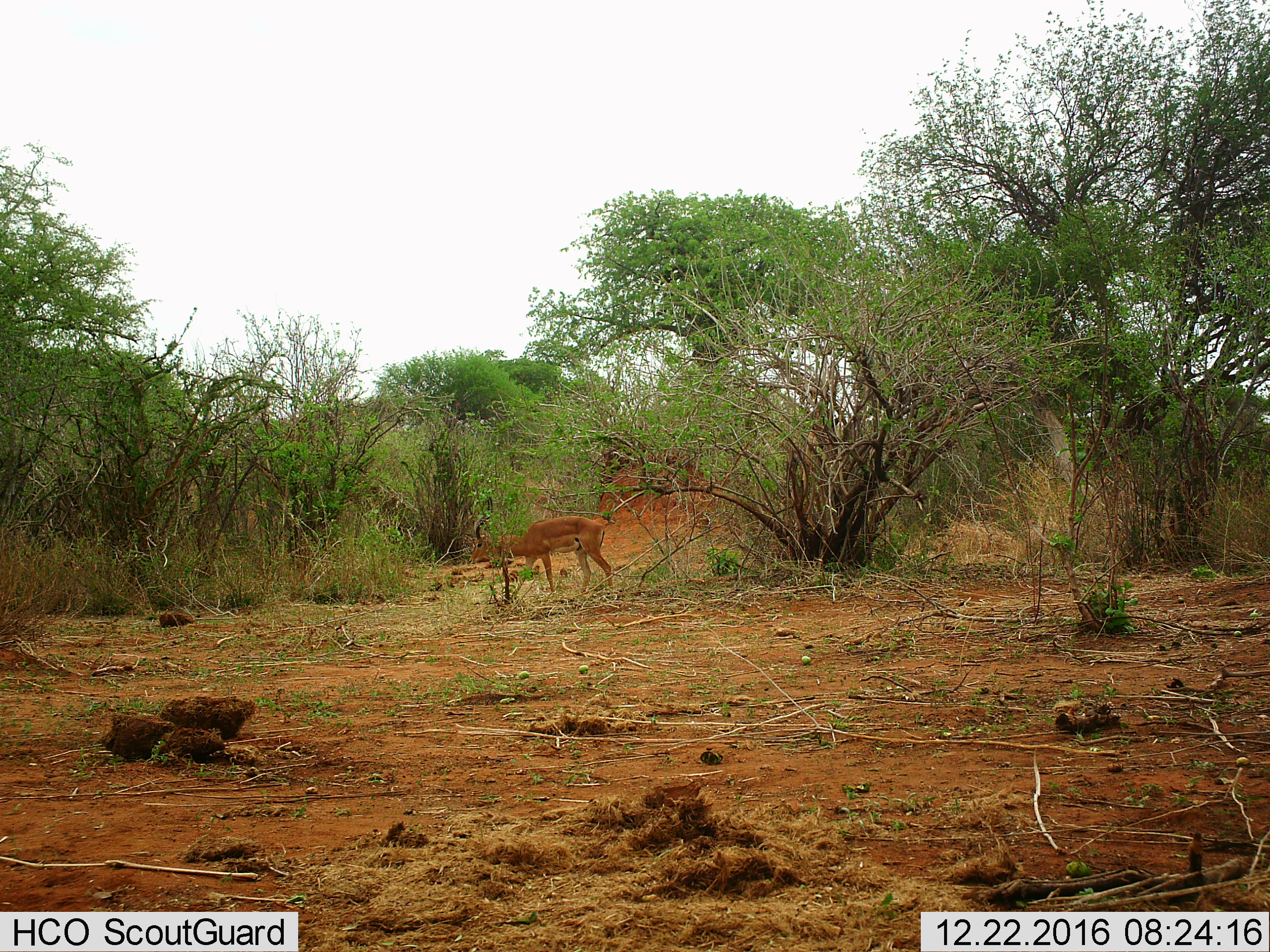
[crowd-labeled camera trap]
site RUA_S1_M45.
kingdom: Animalia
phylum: Chordata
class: Mammalia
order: Artiodactyla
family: Bovidae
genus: Aepyceros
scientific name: Aepyceros melampus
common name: impala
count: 1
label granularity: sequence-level